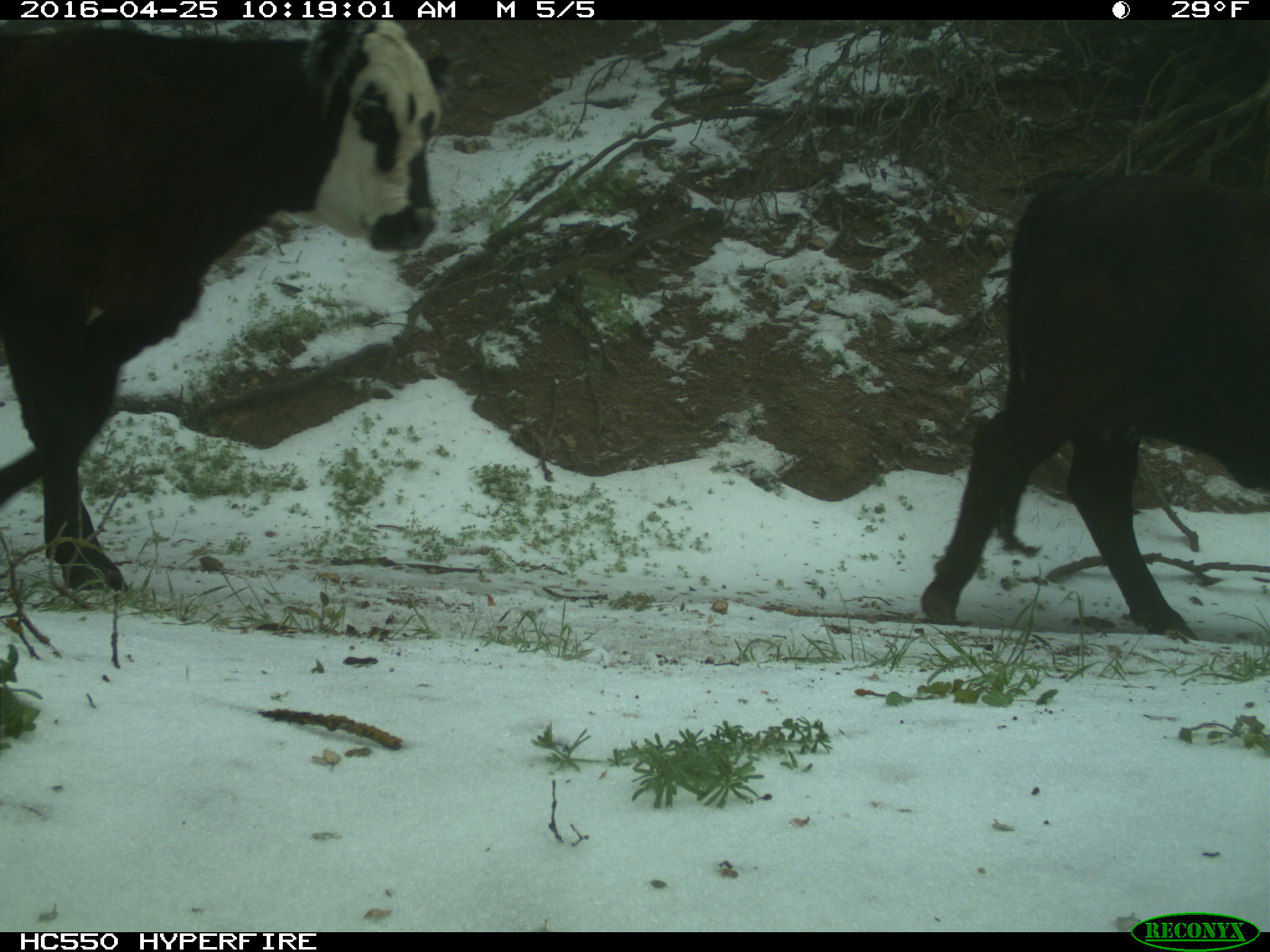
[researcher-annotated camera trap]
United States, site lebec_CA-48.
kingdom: Animalia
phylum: Chordata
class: Mammalia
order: Artiodactyla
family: Bovidae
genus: Bos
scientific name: Bos taurus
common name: domestic cow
Bos taurus (domestic cow).